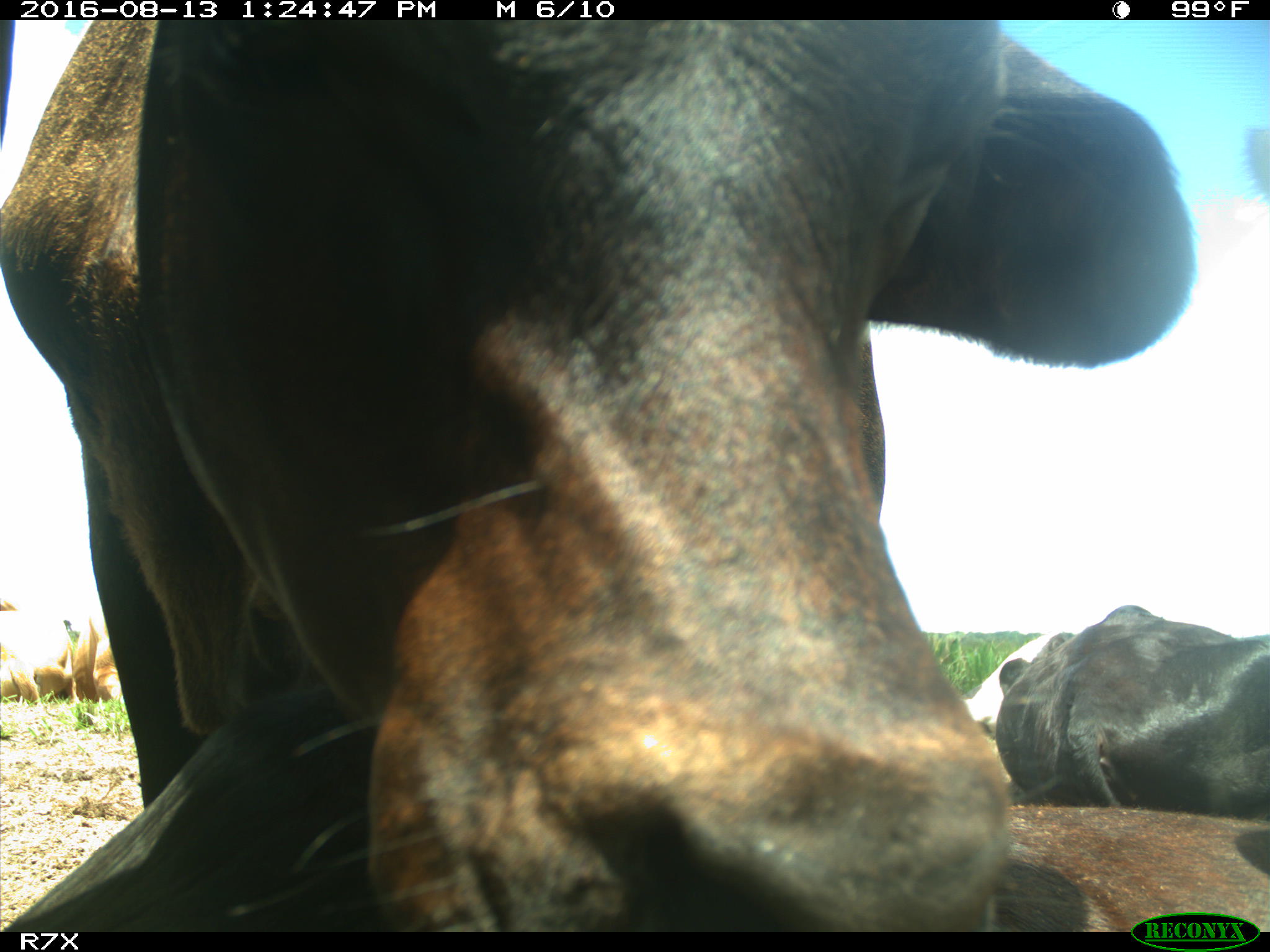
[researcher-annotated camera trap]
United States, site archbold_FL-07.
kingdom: Animalia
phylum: Chordata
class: Mammalia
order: Artiodactyla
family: Bovidae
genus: Bos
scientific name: Bos taurus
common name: domestic cow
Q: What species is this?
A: Bos taurus (domestic cow).